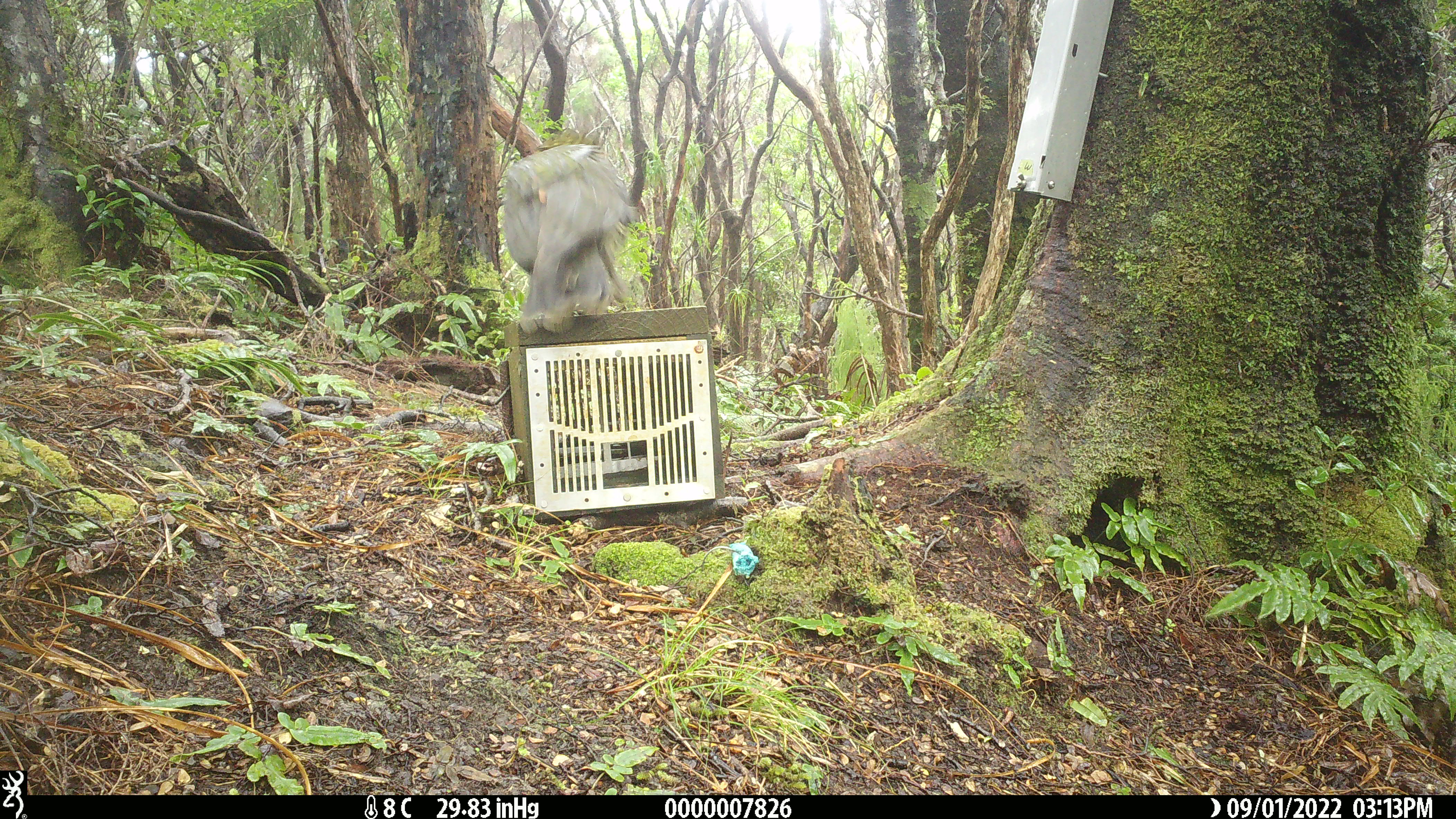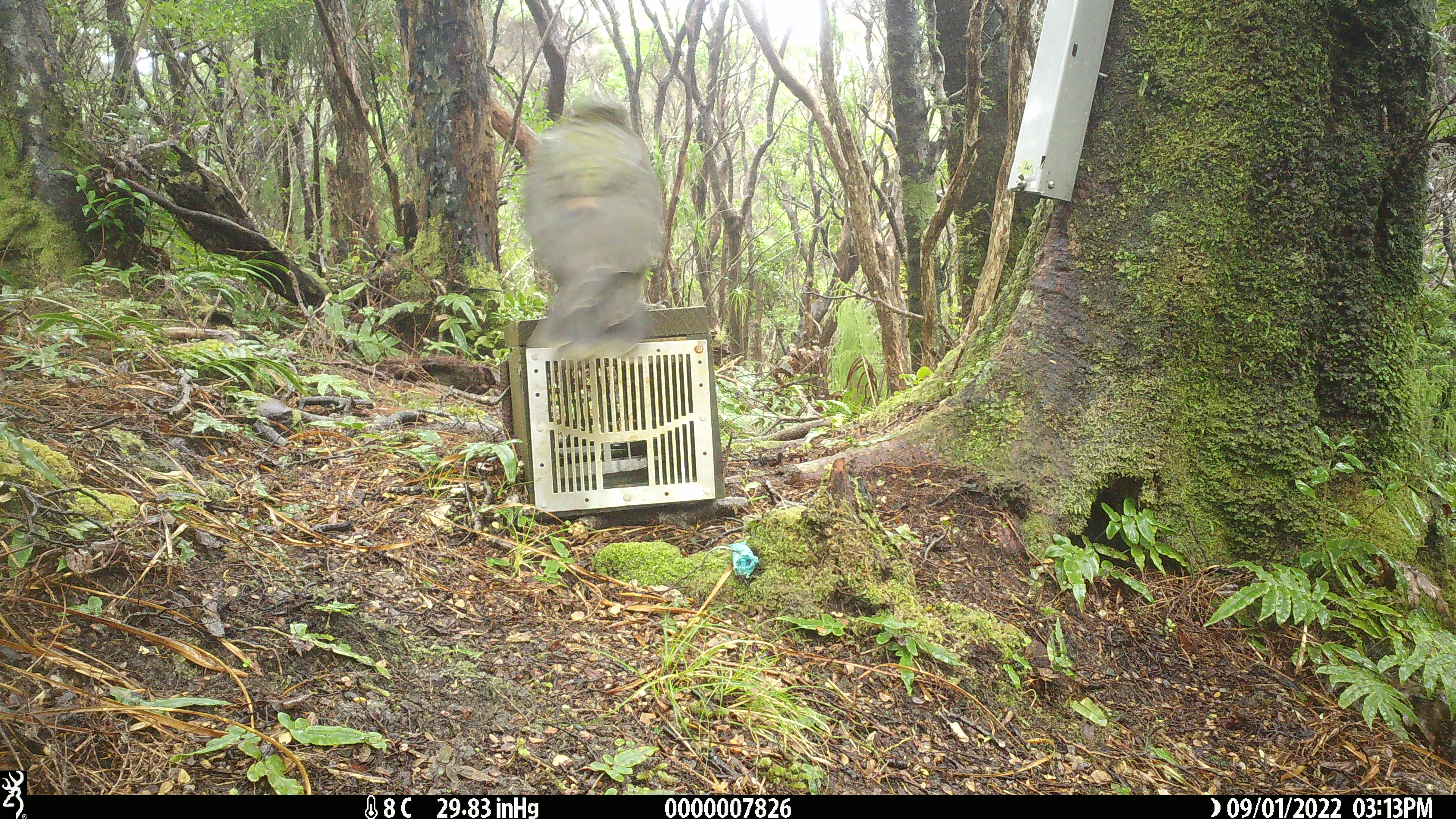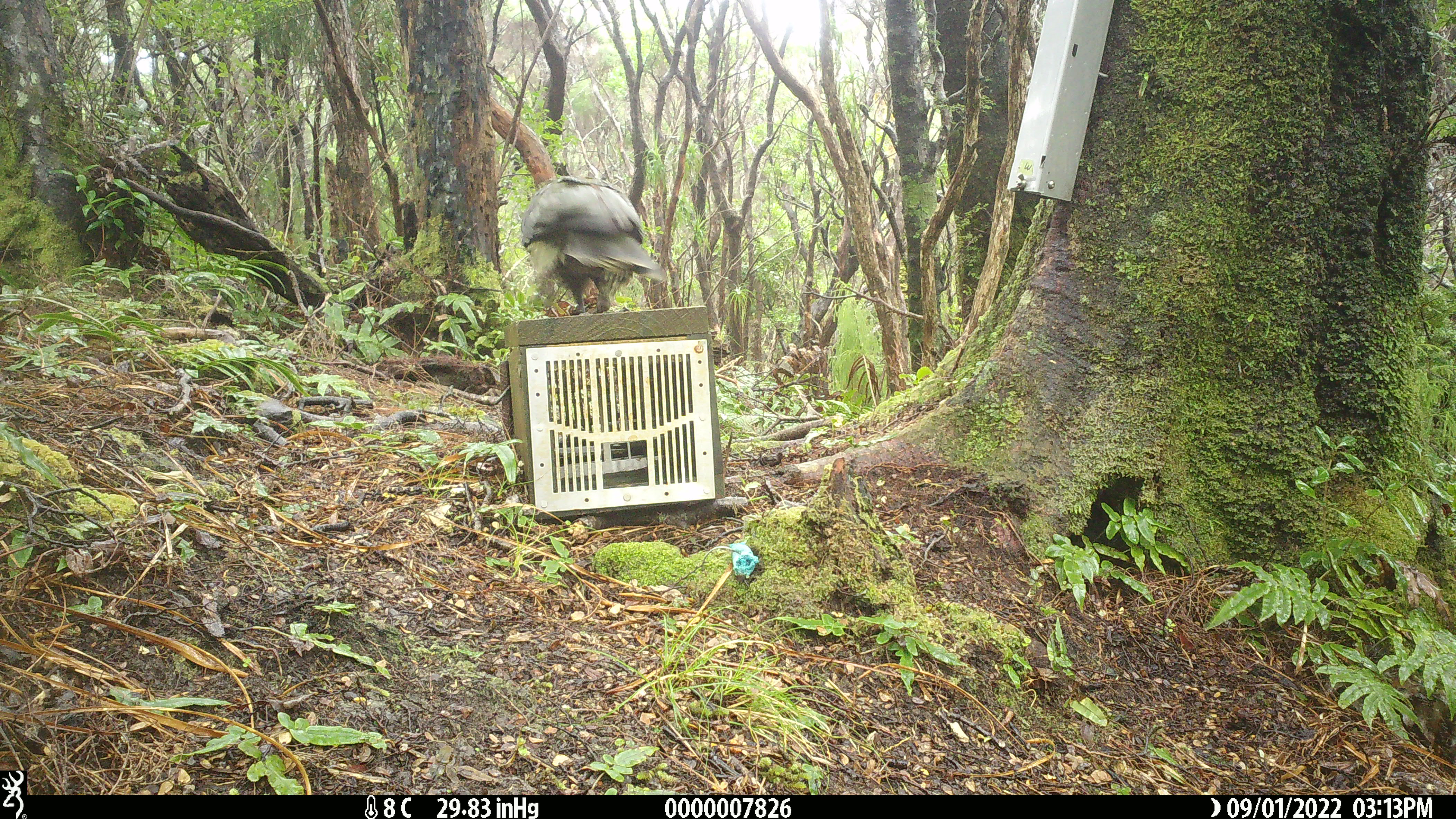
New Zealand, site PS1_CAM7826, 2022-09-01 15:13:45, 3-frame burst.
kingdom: Animalia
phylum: Chordata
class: Aves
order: Psittaciformes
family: Strigopidae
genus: Nestor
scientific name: Nestor notabilis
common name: kea